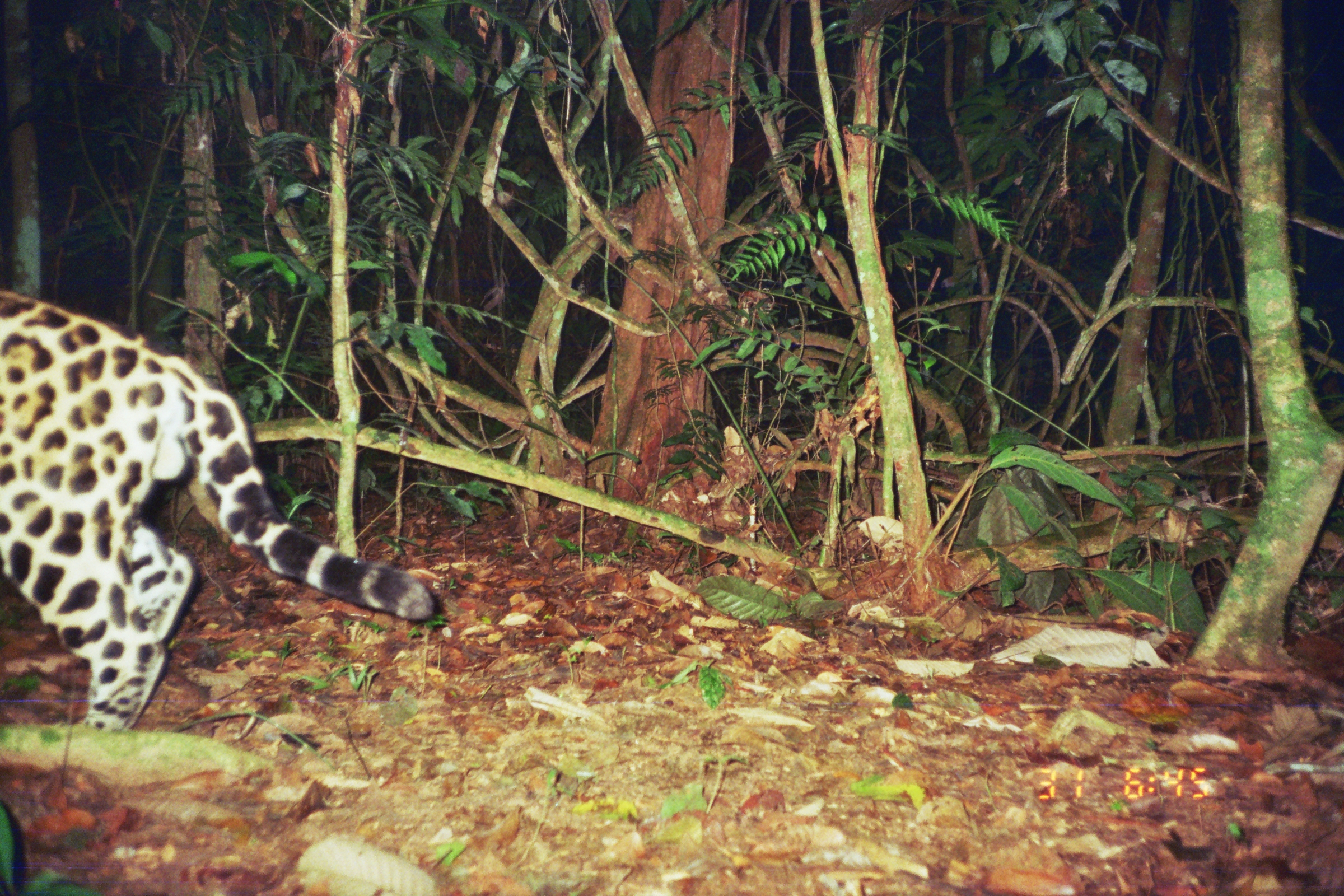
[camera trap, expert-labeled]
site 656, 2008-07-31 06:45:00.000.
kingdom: Animalia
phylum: Chordata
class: Mammalia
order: Carnivora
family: Felidae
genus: Panthera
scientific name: Panthera onca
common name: jaguar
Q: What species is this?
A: Panthera onca (jaguar).